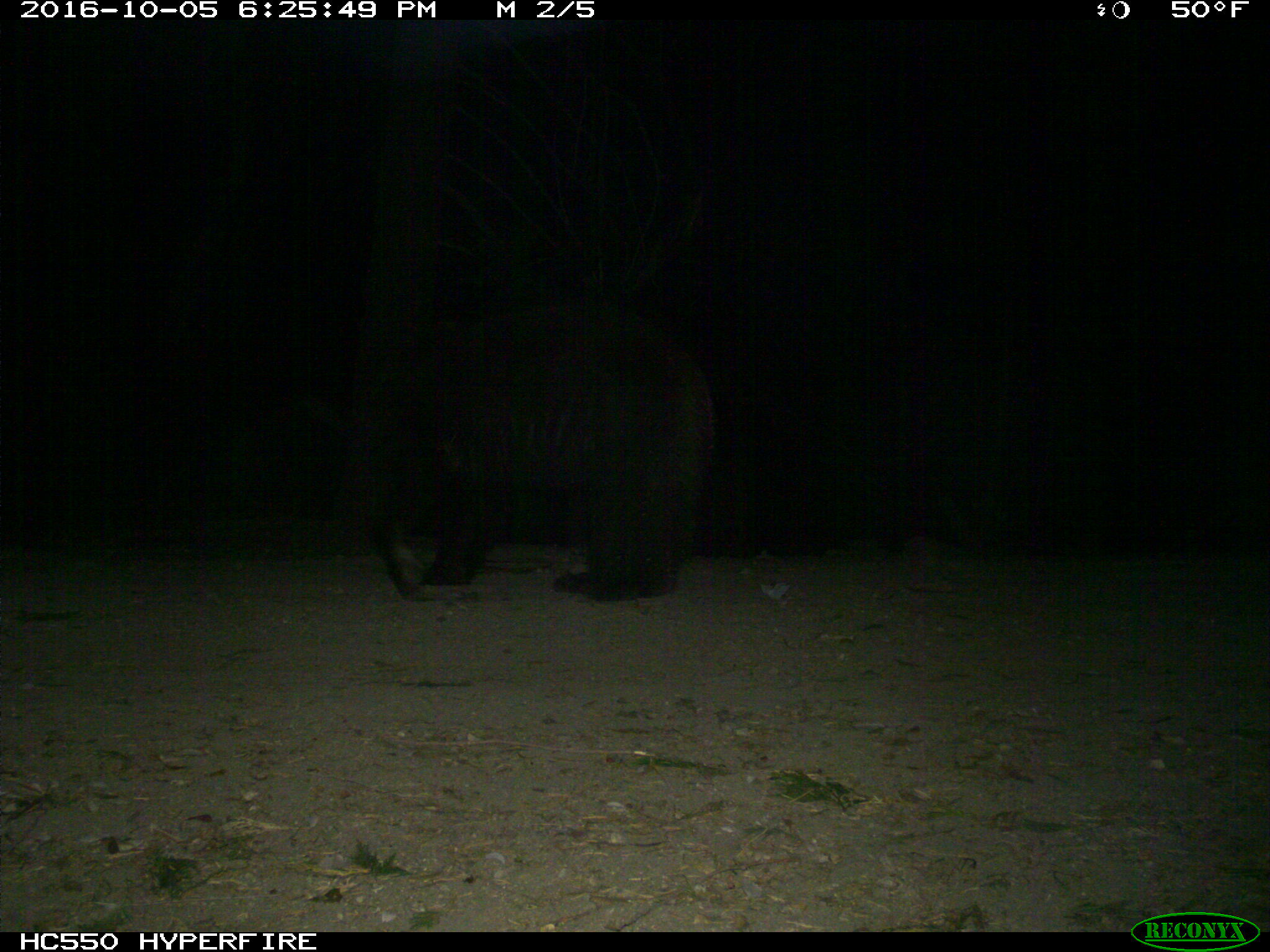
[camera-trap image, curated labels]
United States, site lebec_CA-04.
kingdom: Animalia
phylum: Chordata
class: Mammalia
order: Carnivora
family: Ursidae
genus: Ursus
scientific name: Ursus americanus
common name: american black bear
Ursus americanus (american black bear).